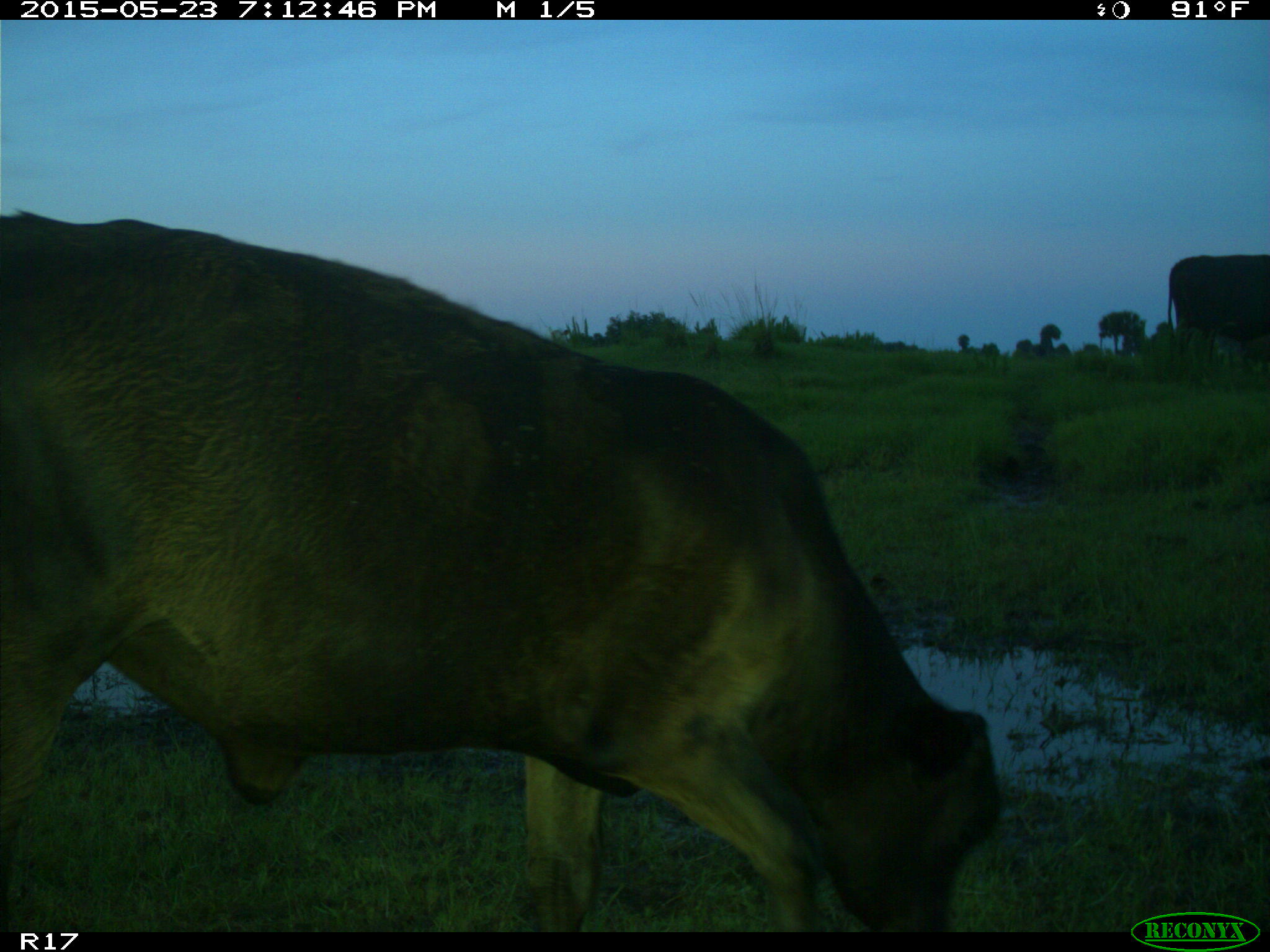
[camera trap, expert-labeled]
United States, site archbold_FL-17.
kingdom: Animalia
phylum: Chordata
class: Mammalia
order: Artiodactyla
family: Bovidae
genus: Bos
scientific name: Bos taurus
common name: domestic cow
Bos taurus (domestic cow).